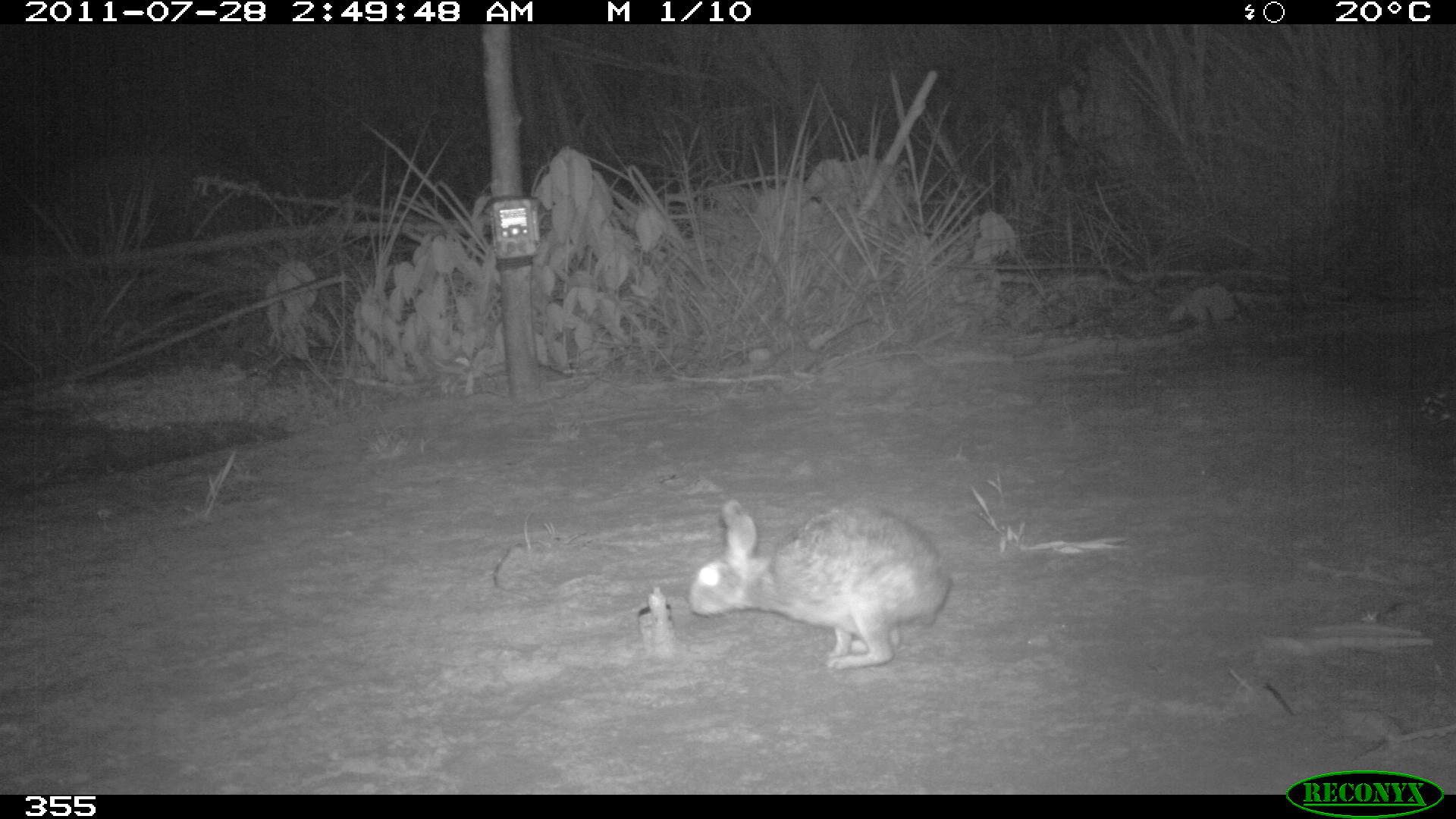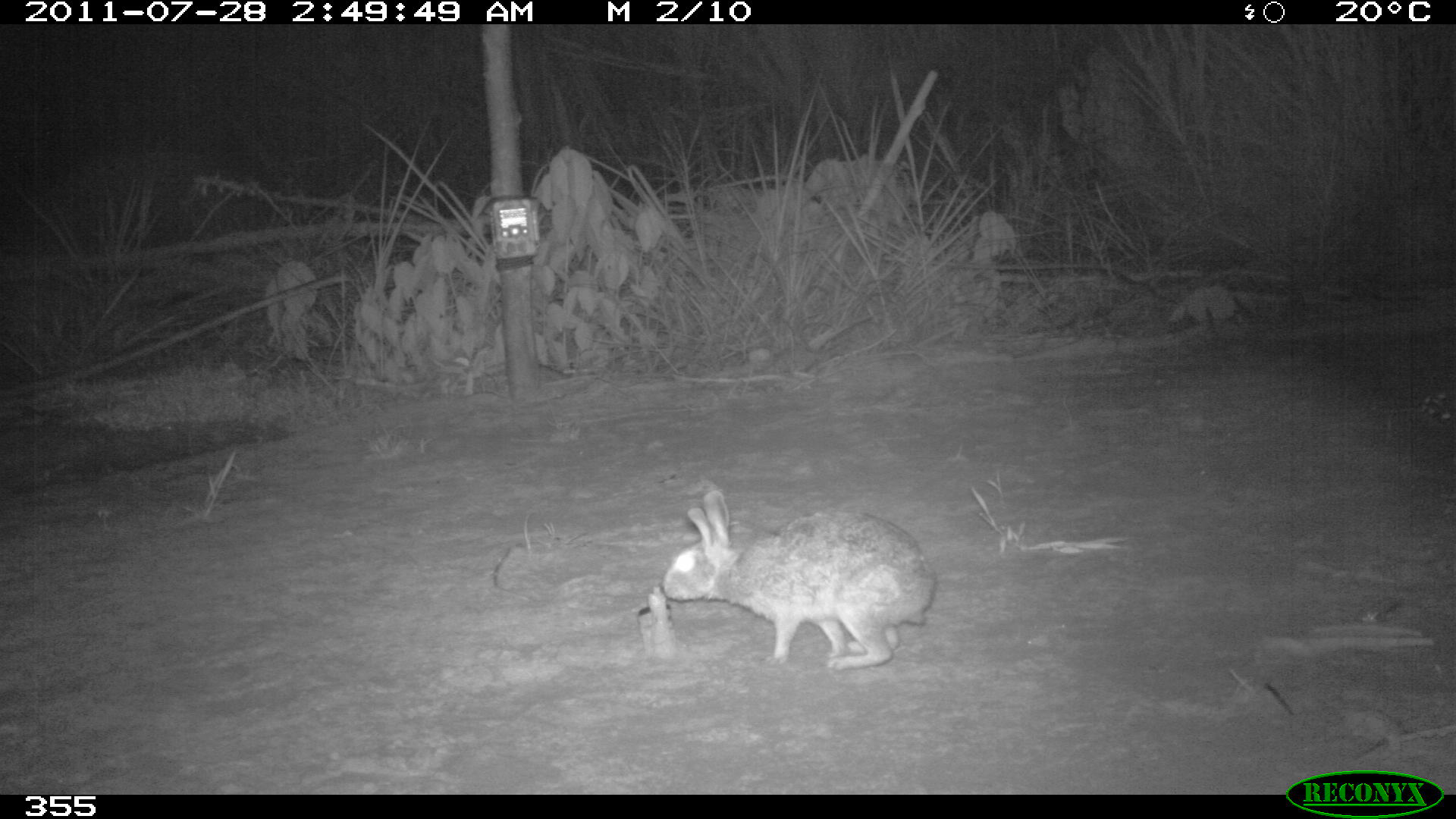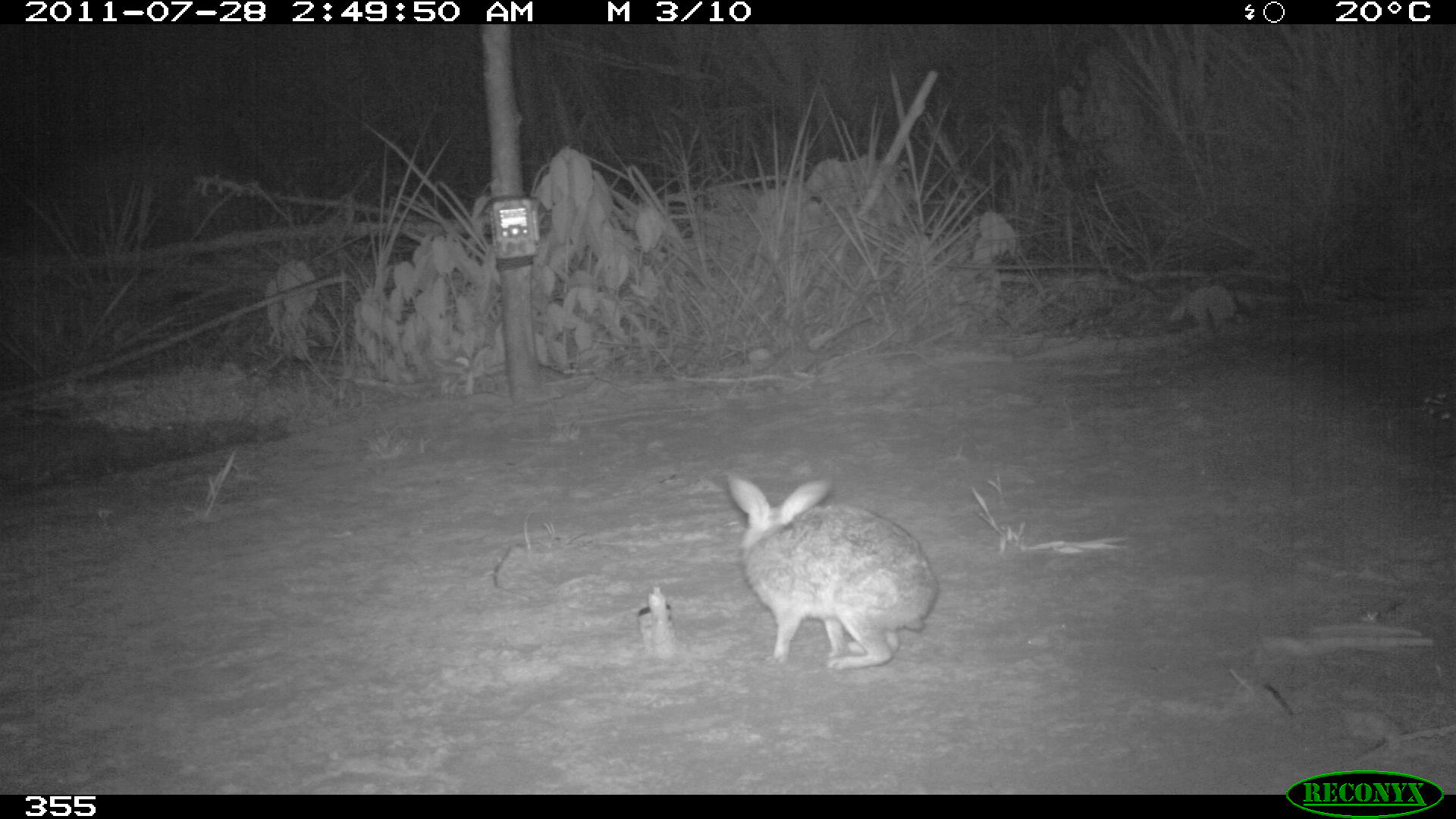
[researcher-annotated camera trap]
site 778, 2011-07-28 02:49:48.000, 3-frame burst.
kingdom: Animalia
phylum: Chordata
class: Mammalia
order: Lagomorpha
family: Leporidae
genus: Sylvilagus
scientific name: Sylvilagus brasiliensis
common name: tapeti